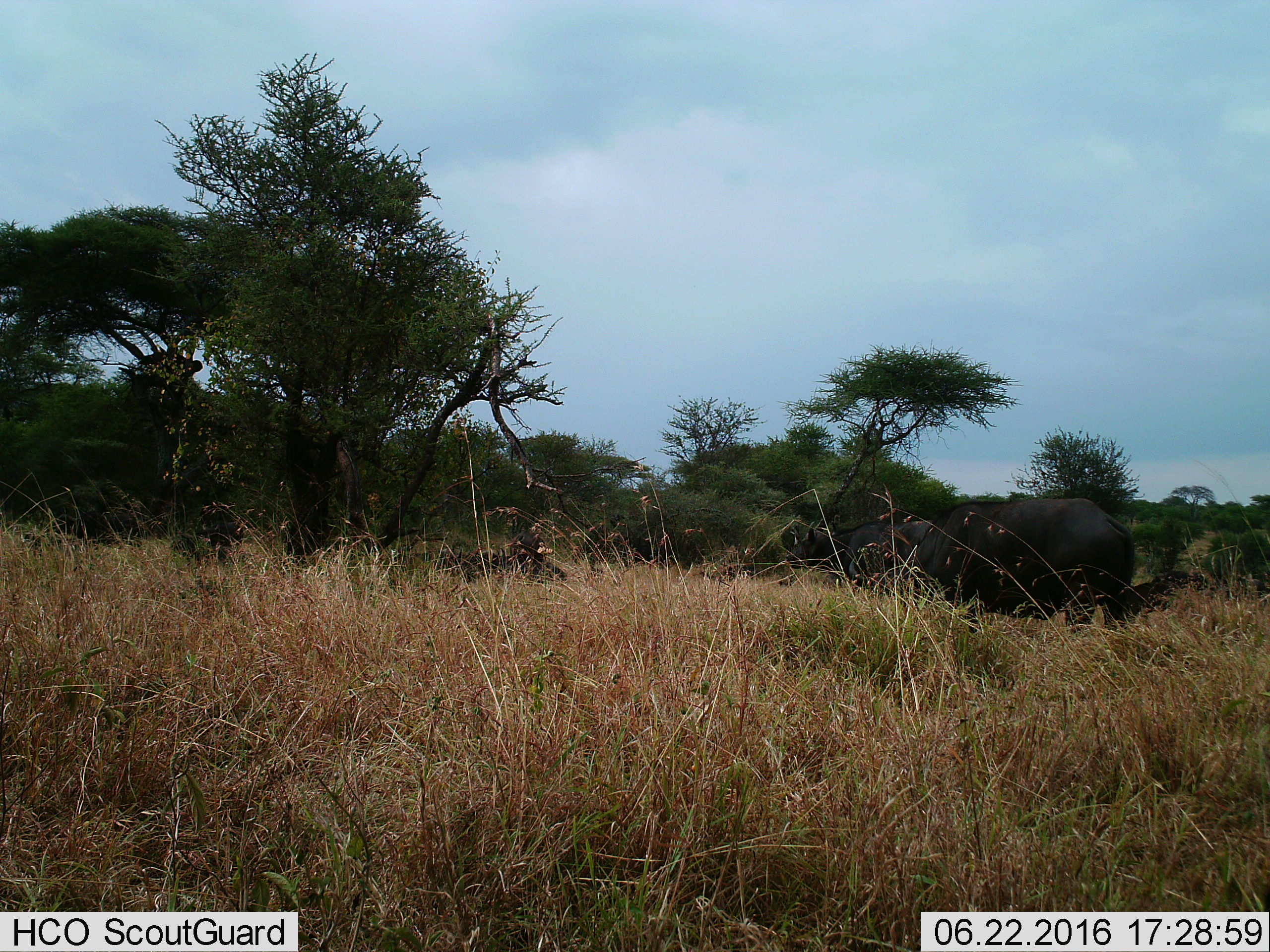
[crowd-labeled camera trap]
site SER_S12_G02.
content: unidentified animal